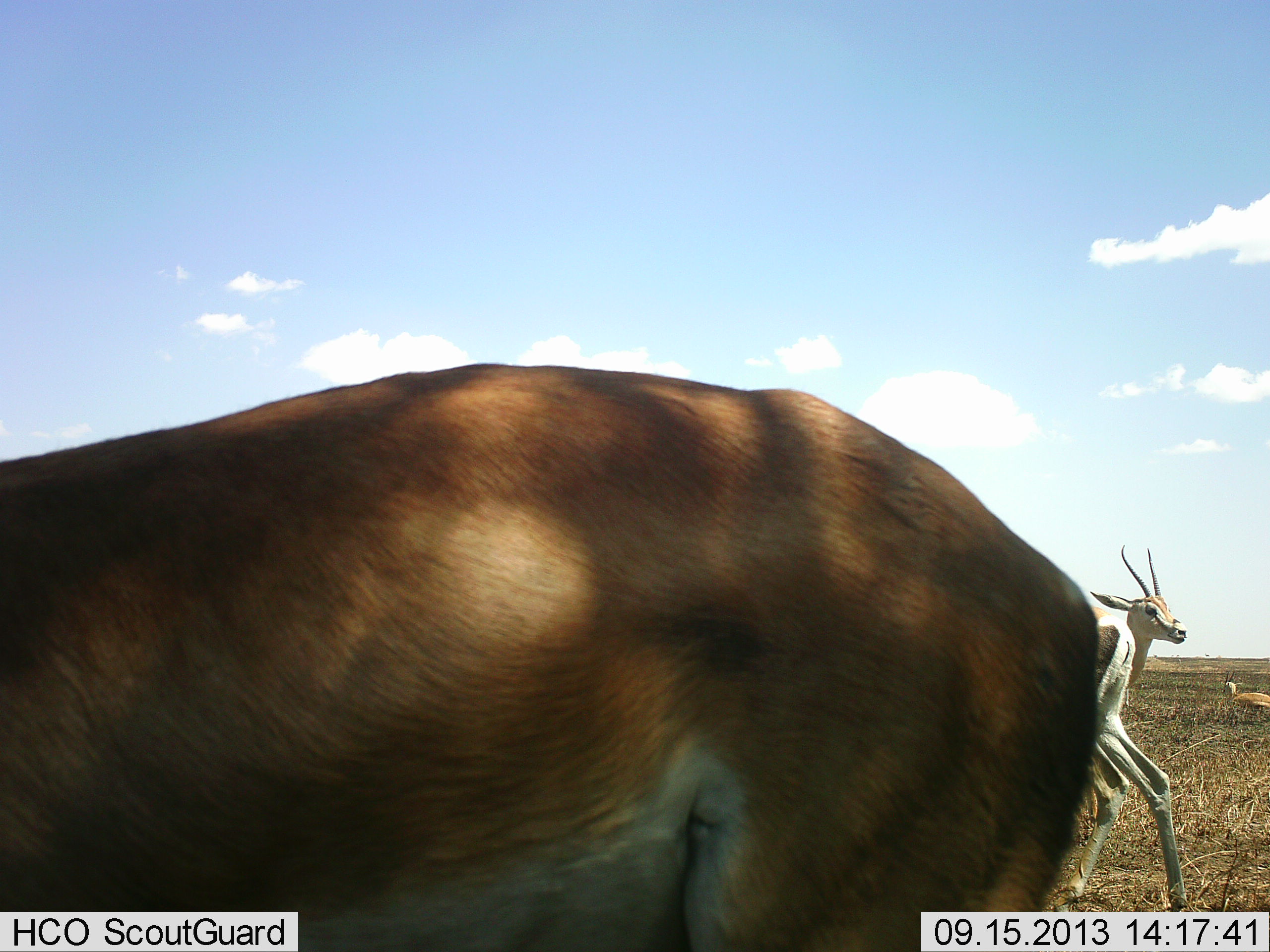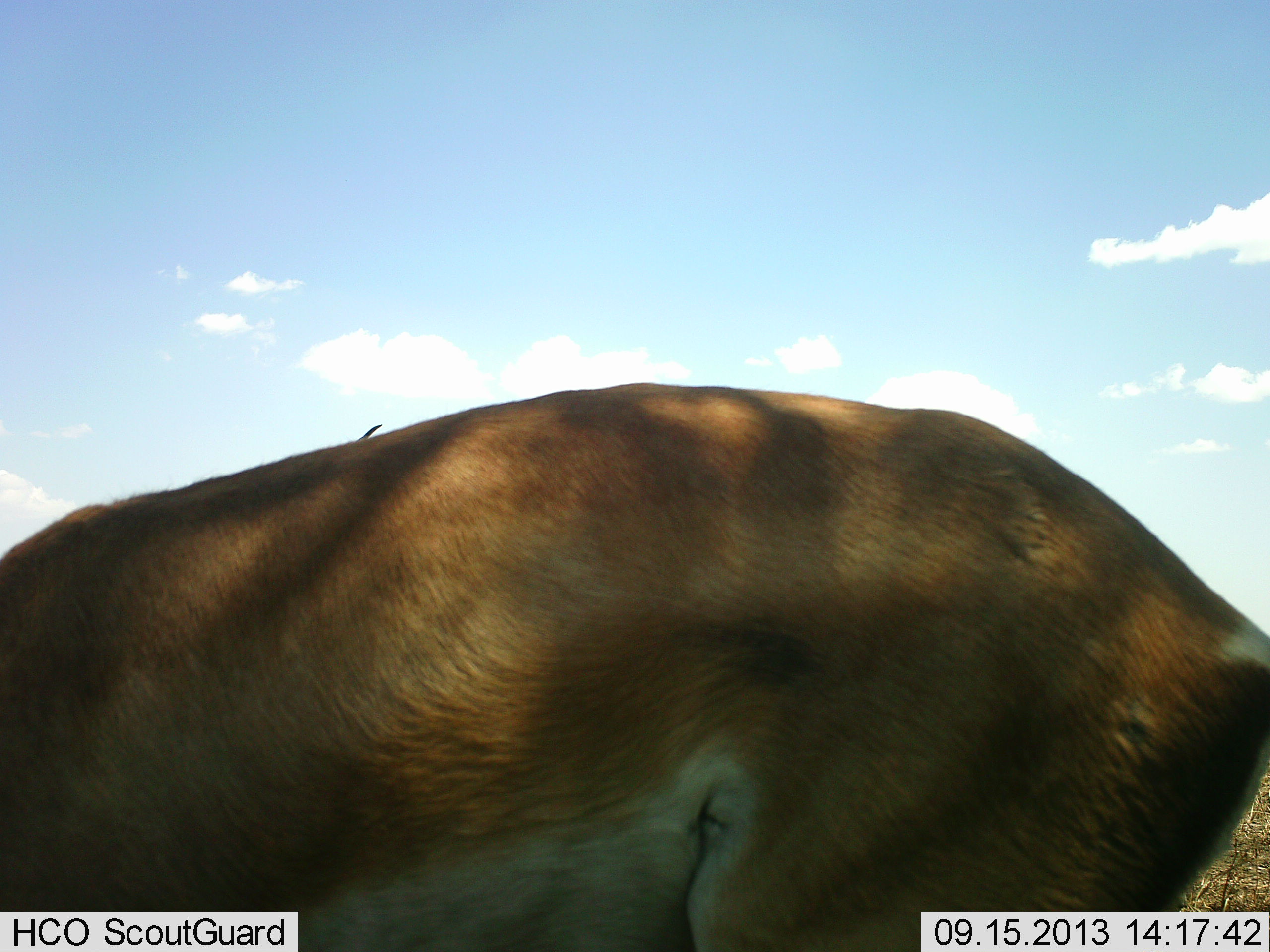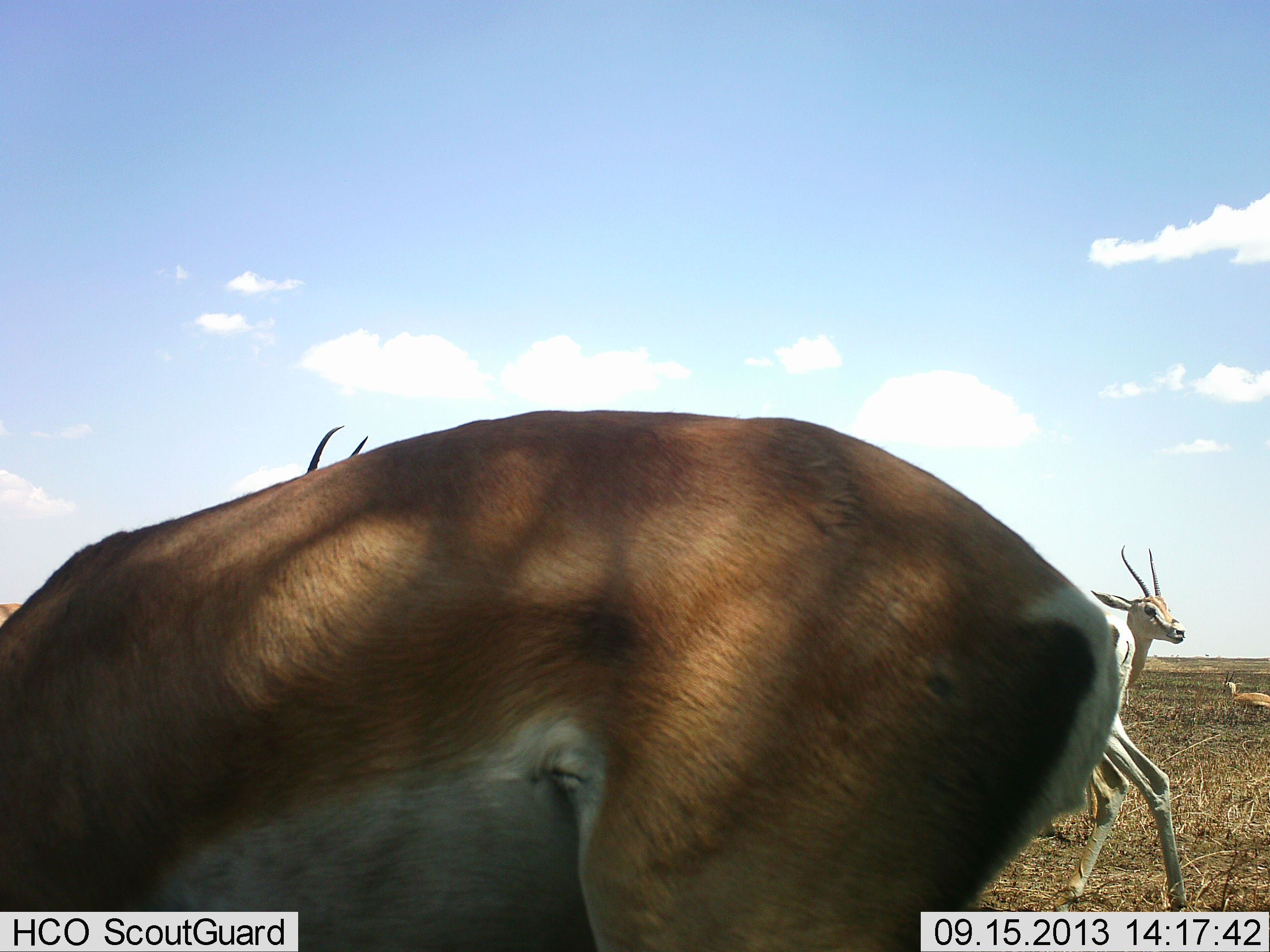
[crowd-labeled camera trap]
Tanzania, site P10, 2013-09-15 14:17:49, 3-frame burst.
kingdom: Animalia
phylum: Chordata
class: Mammalia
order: Artiodactyla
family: Bovidae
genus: Nanger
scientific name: Nanger granti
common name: grant's gazelle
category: gazellegrants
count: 4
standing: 93%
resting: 7%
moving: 50%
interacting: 0%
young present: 7%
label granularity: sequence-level